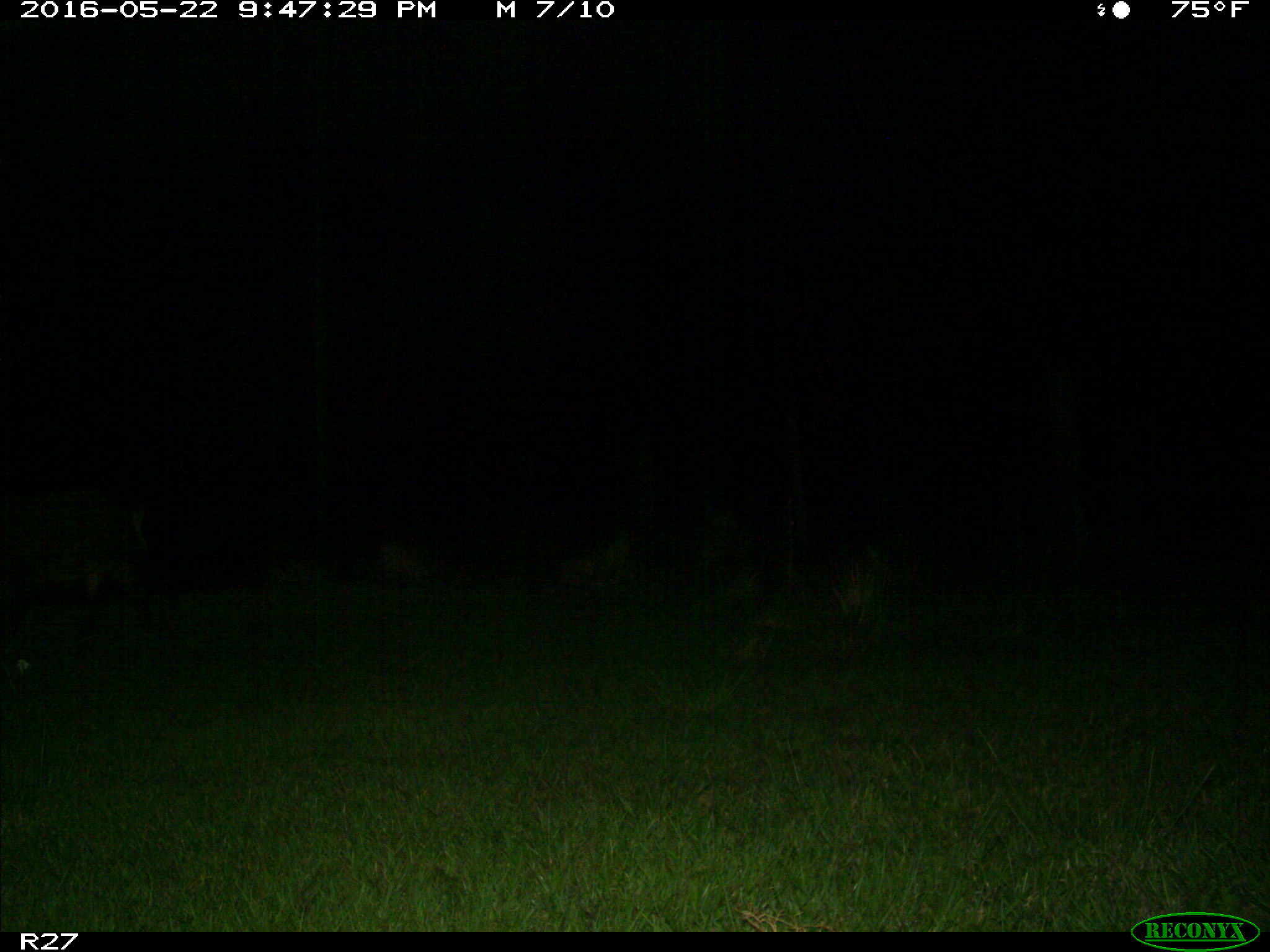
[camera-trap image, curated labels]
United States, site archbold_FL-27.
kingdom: Animalia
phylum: Chordata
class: Mammalia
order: Artiodactyla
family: Suidae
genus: Sus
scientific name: Sus scrofa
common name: wild boar